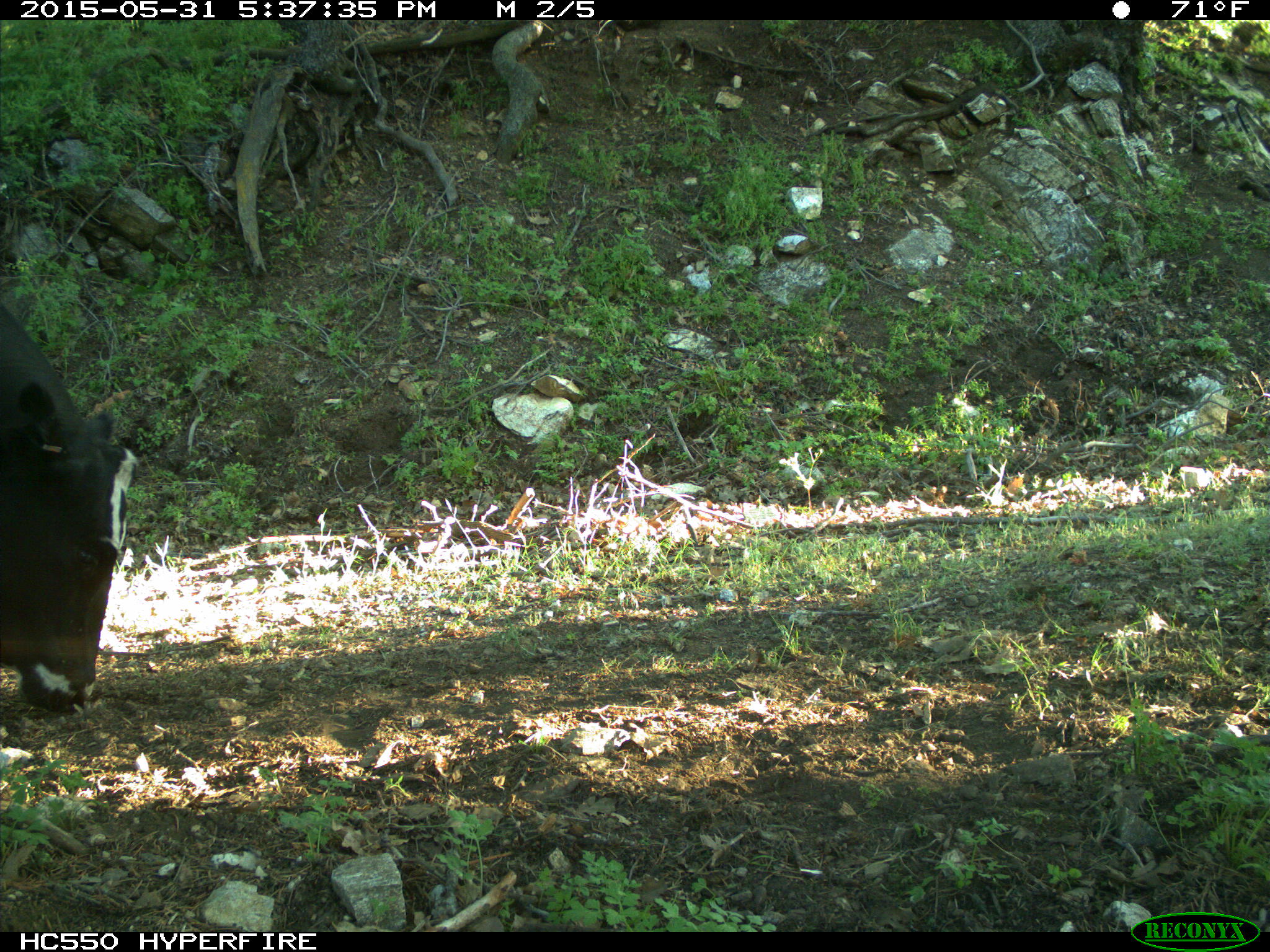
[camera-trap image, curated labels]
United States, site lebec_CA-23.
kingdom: Animalia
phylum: Chordata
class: Mammalia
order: Artiodactyla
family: Bovidae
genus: Bos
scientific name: Bos taurus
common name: domestic cow